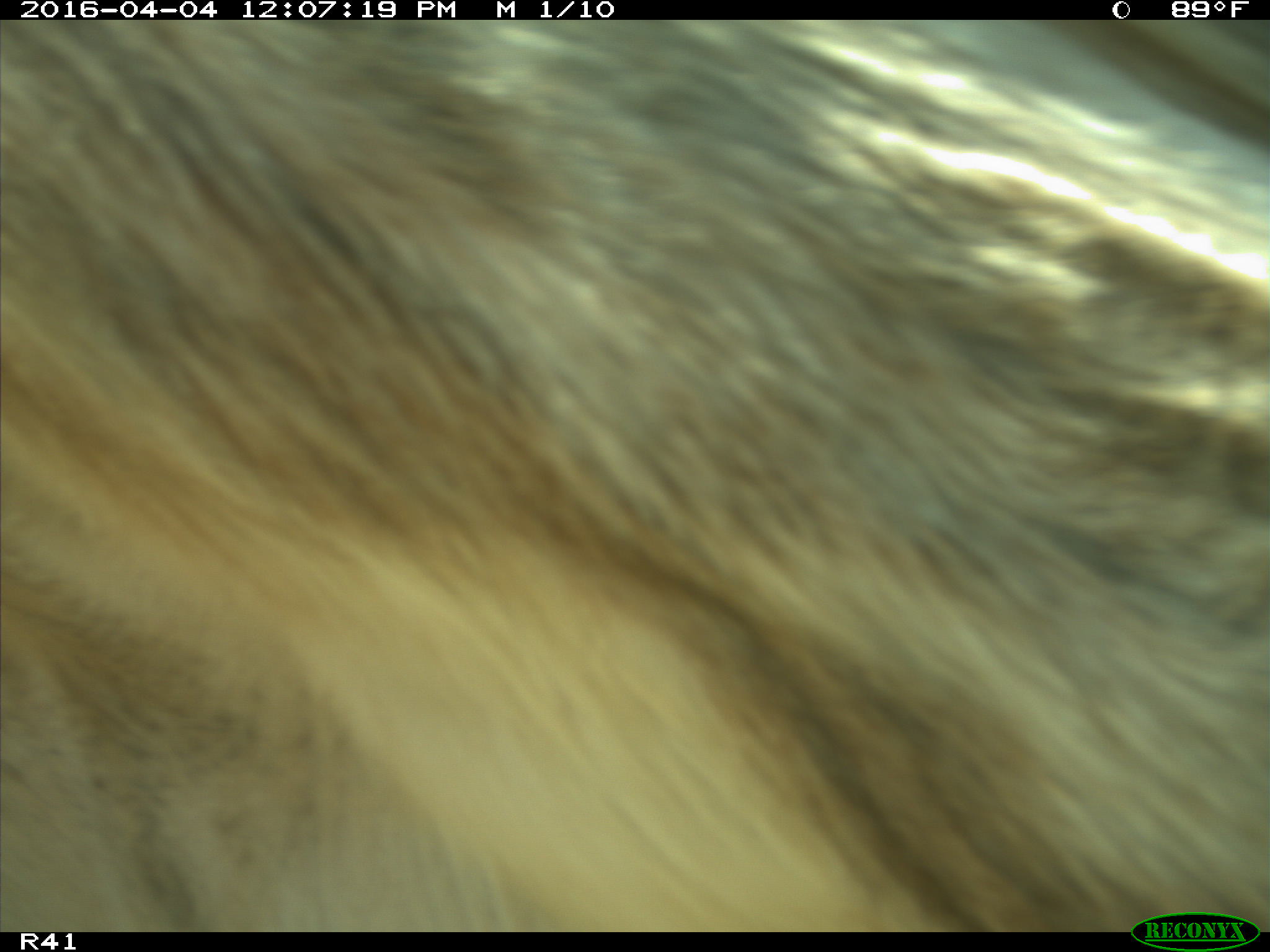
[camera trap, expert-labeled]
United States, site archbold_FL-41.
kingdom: Animalia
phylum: Chordata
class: Mammalia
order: Artiodactyla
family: Bovidae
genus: Bos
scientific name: Bos taurus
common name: domestic cow